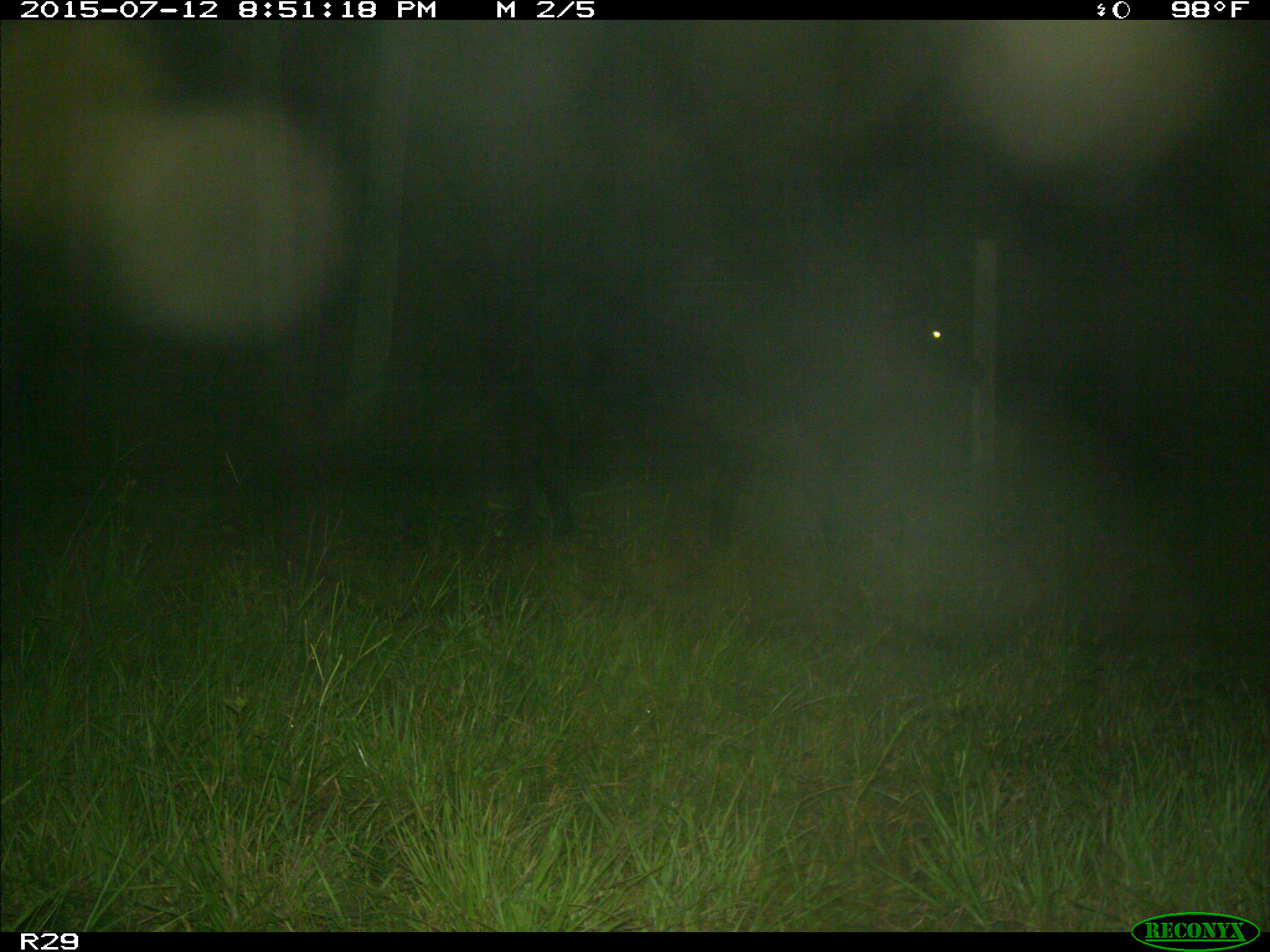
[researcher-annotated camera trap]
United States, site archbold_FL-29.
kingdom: Animalia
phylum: Chordata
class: Mammalia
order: Artiodactyla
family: Bovidae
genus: Bos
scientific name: Bos taurus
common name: domestic cow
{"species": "Bos taurus (domestic cow)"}